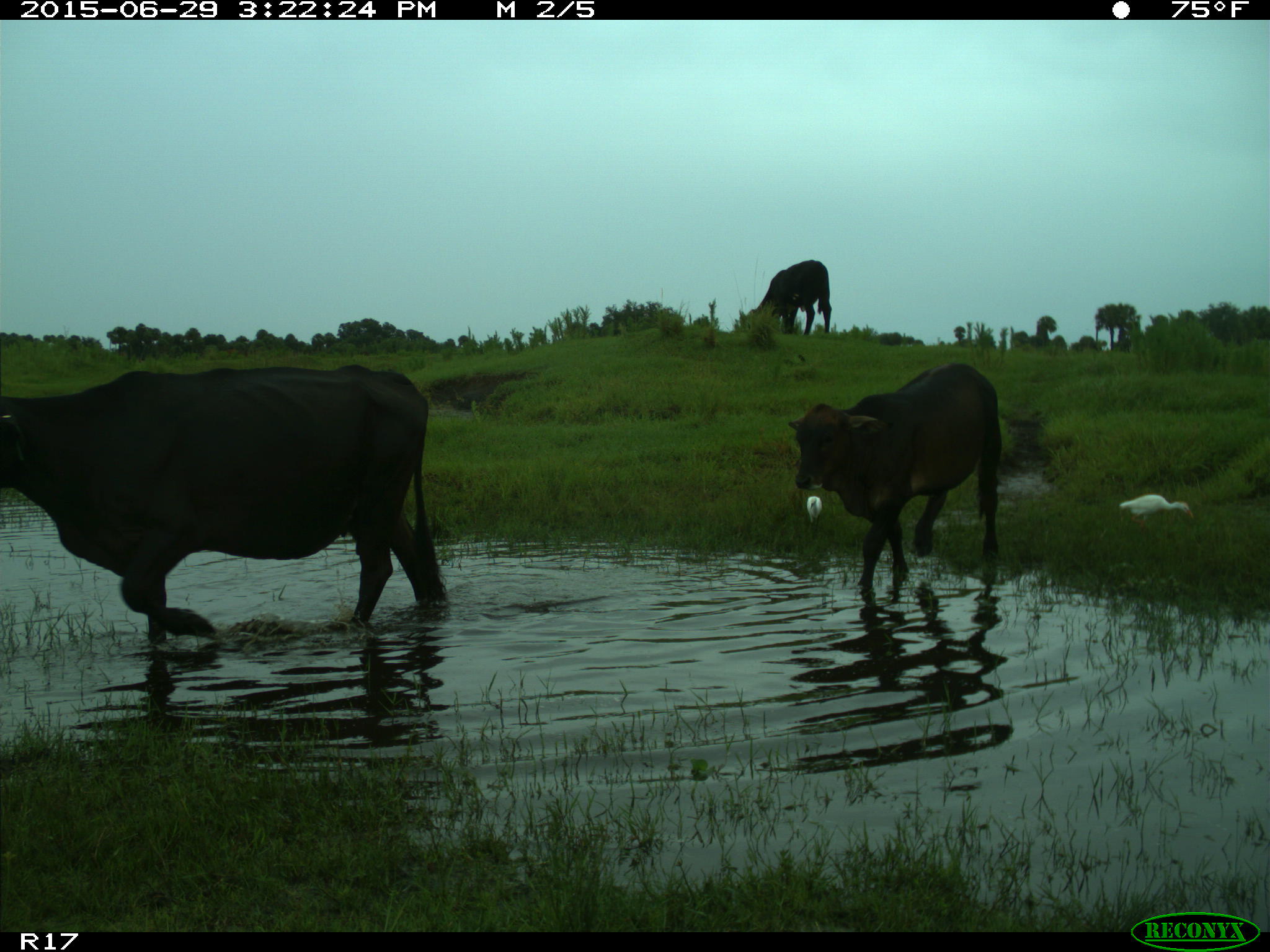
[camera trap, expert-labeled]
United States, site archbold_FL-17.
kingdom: Animalia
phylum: Chordata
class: Mammalia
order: Artiodactyla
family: Bovidae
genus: Bos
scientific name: Bos taurus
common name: domestic cow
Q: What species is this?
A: Bos taurus (domestic cow).